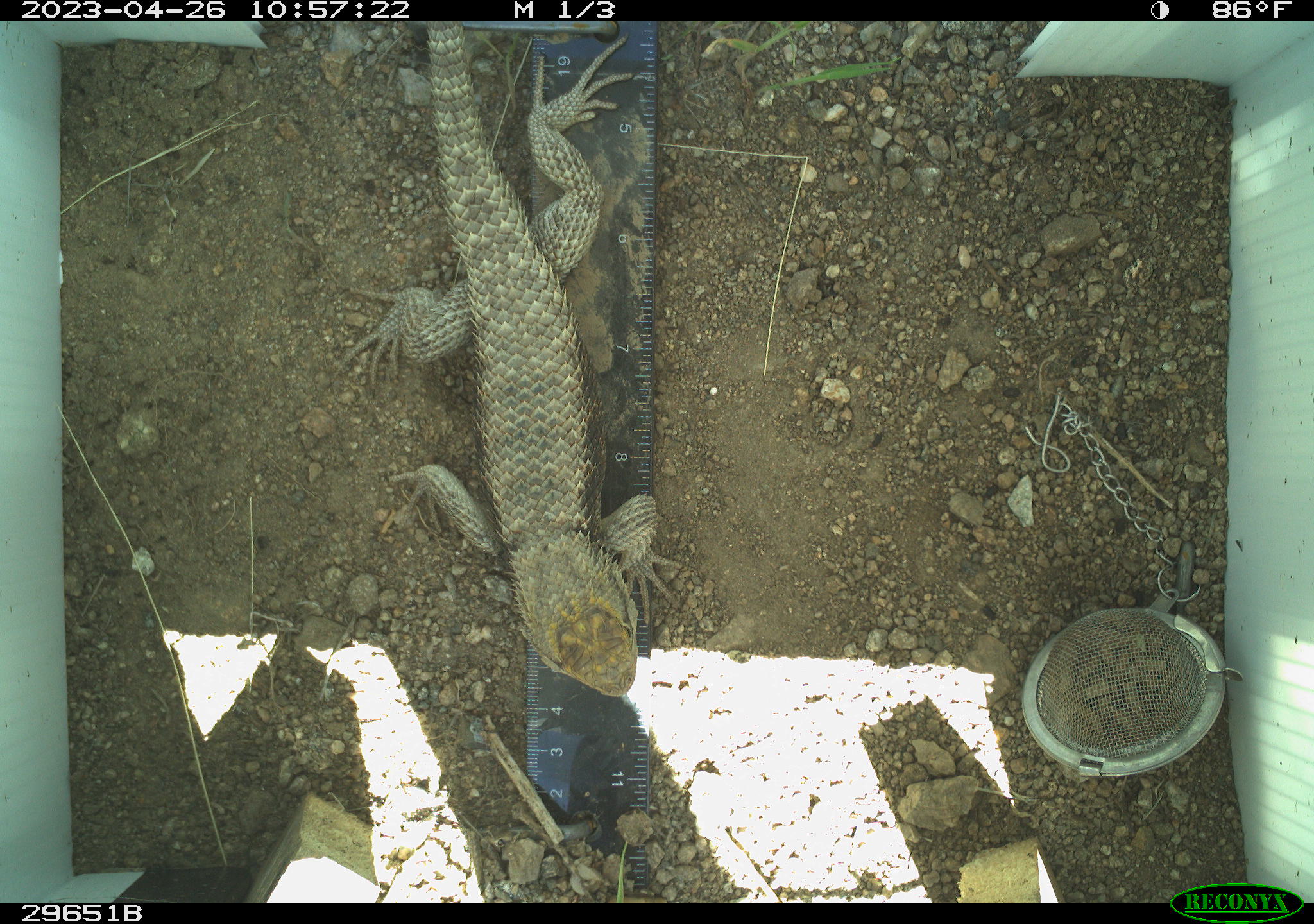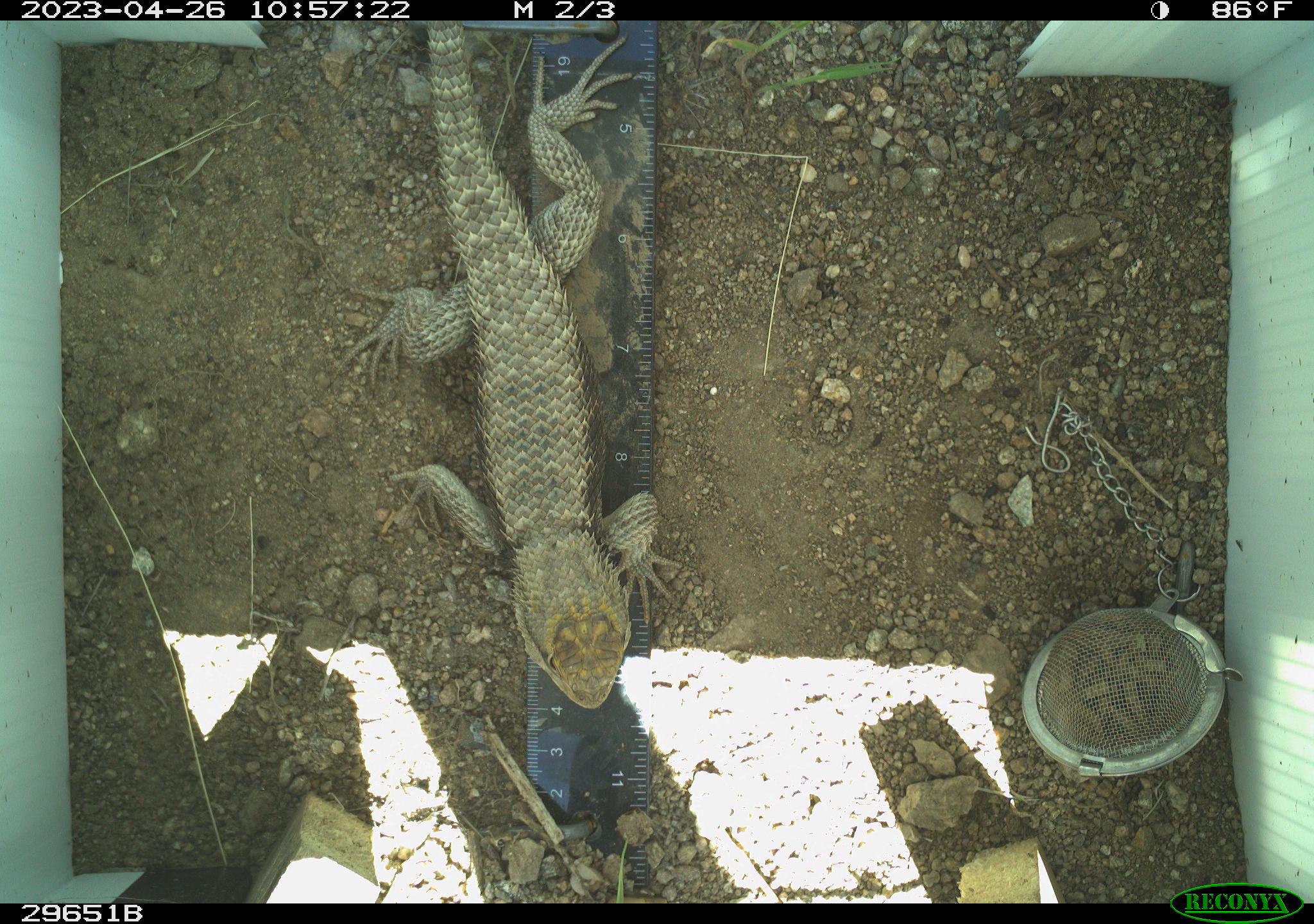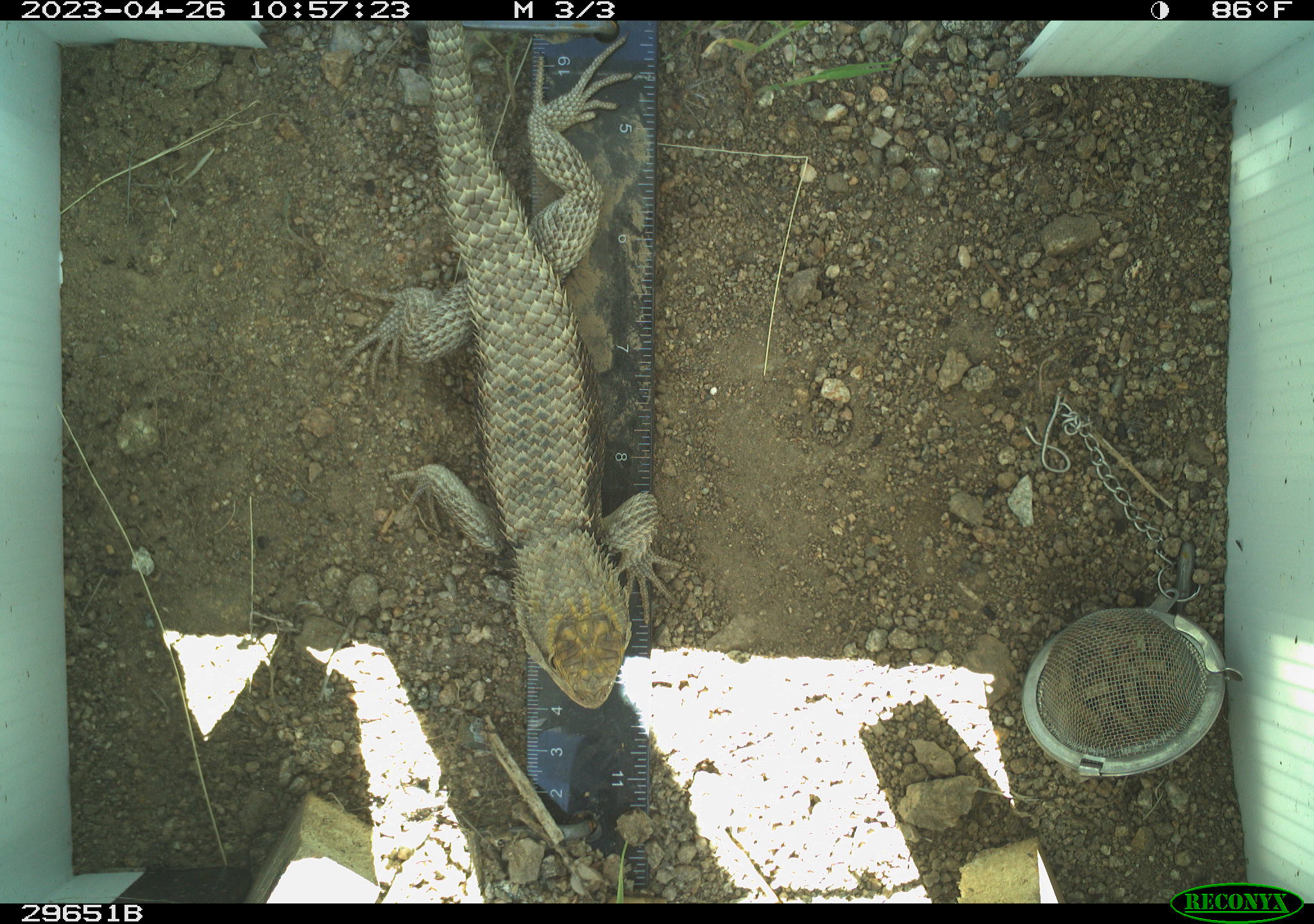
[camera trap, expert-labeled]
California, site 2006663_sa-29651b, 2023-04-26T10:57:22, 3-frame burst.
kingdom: Animalia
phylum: Chordata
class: Reptilia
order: Squamata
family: Phrynosomatidae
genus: Sceloporus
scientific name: Sceloporus uniformis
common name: yellow-backed spiny lizard